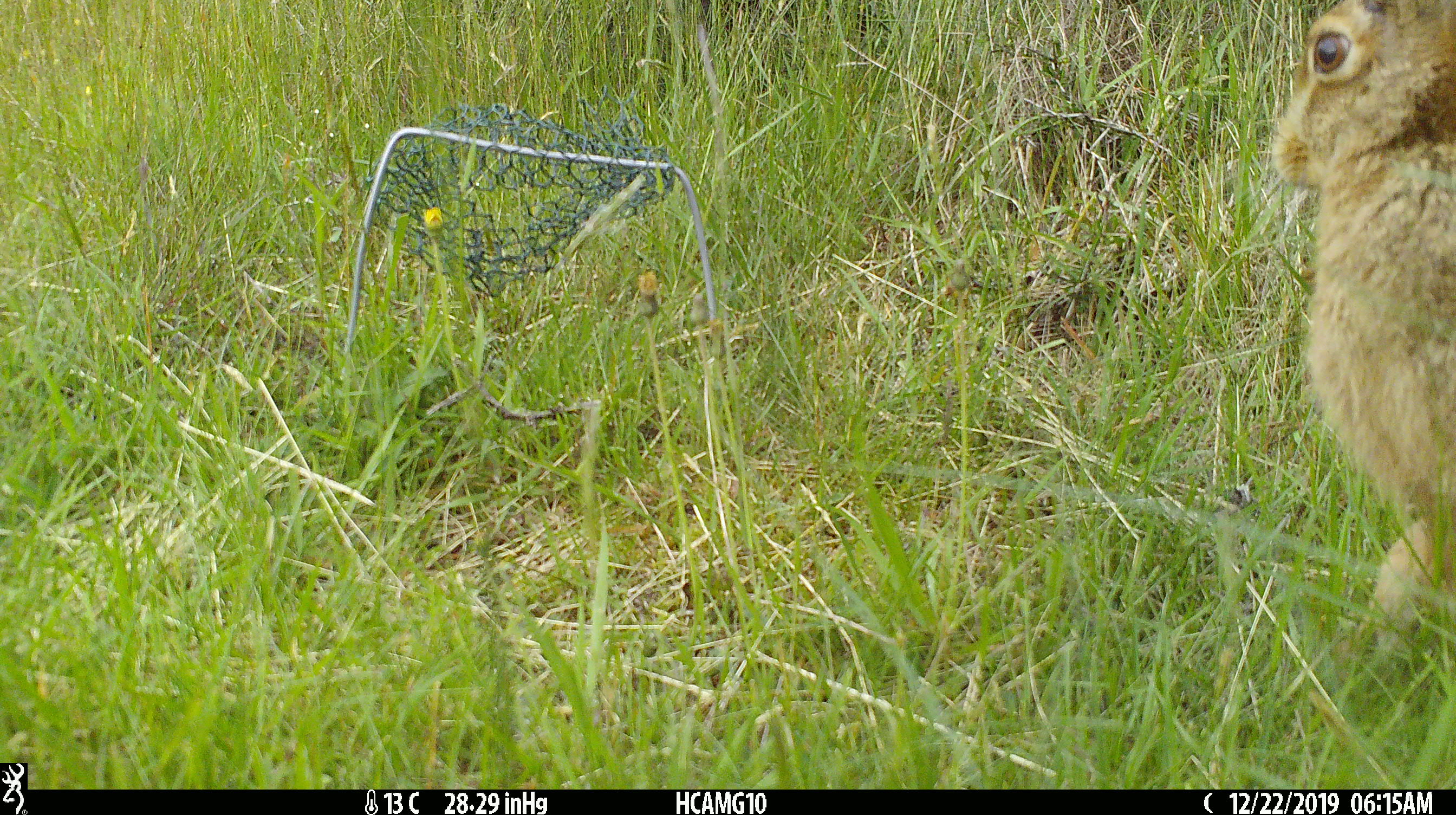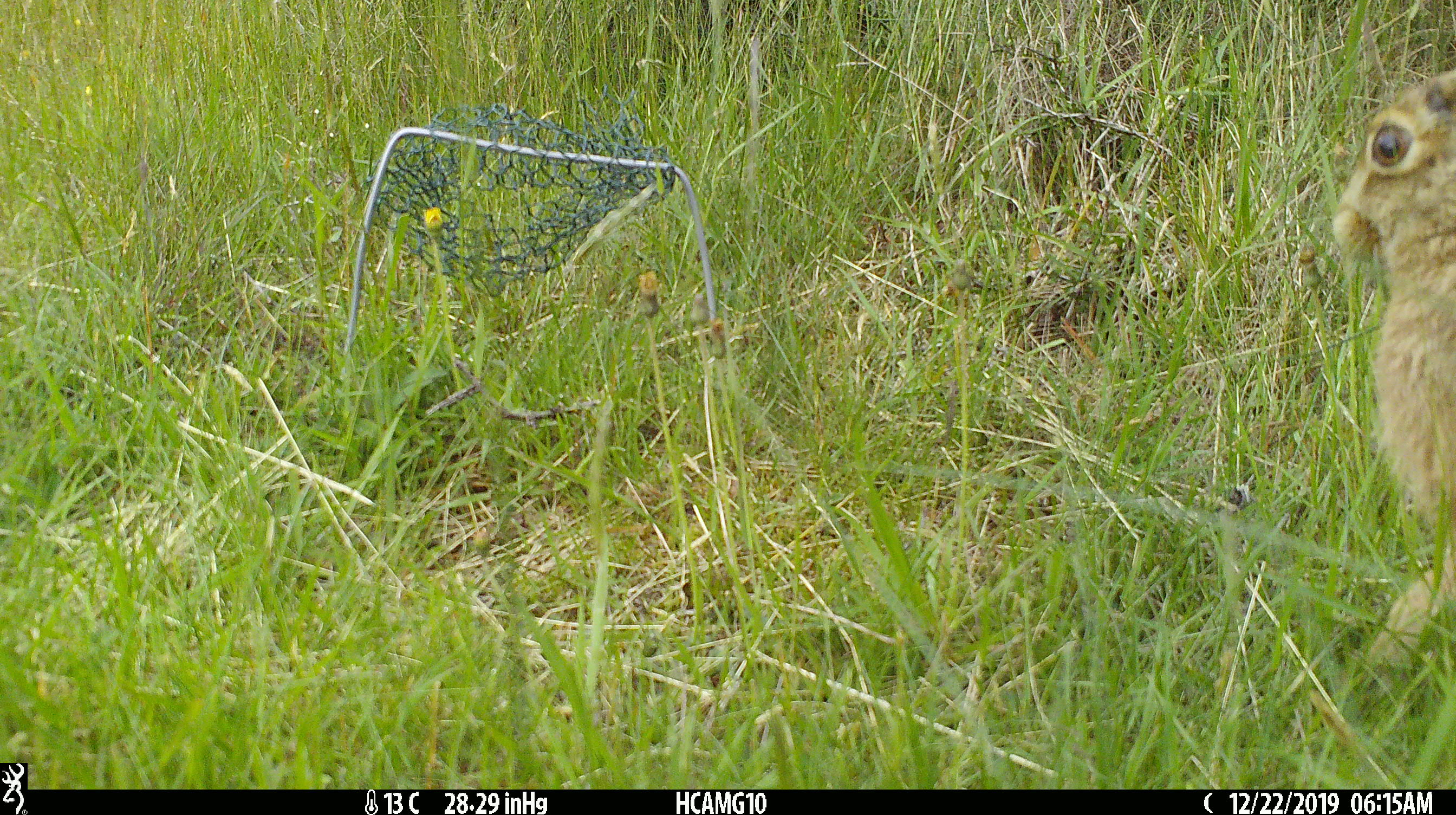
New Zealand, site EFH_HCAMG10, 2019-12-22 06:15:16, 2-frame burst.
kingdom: Animalia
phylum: Chordata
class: Mammalia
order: Lagomorpha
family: Leporidae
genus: Lepus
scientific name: Lepus europaeus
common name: brown hare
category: hare